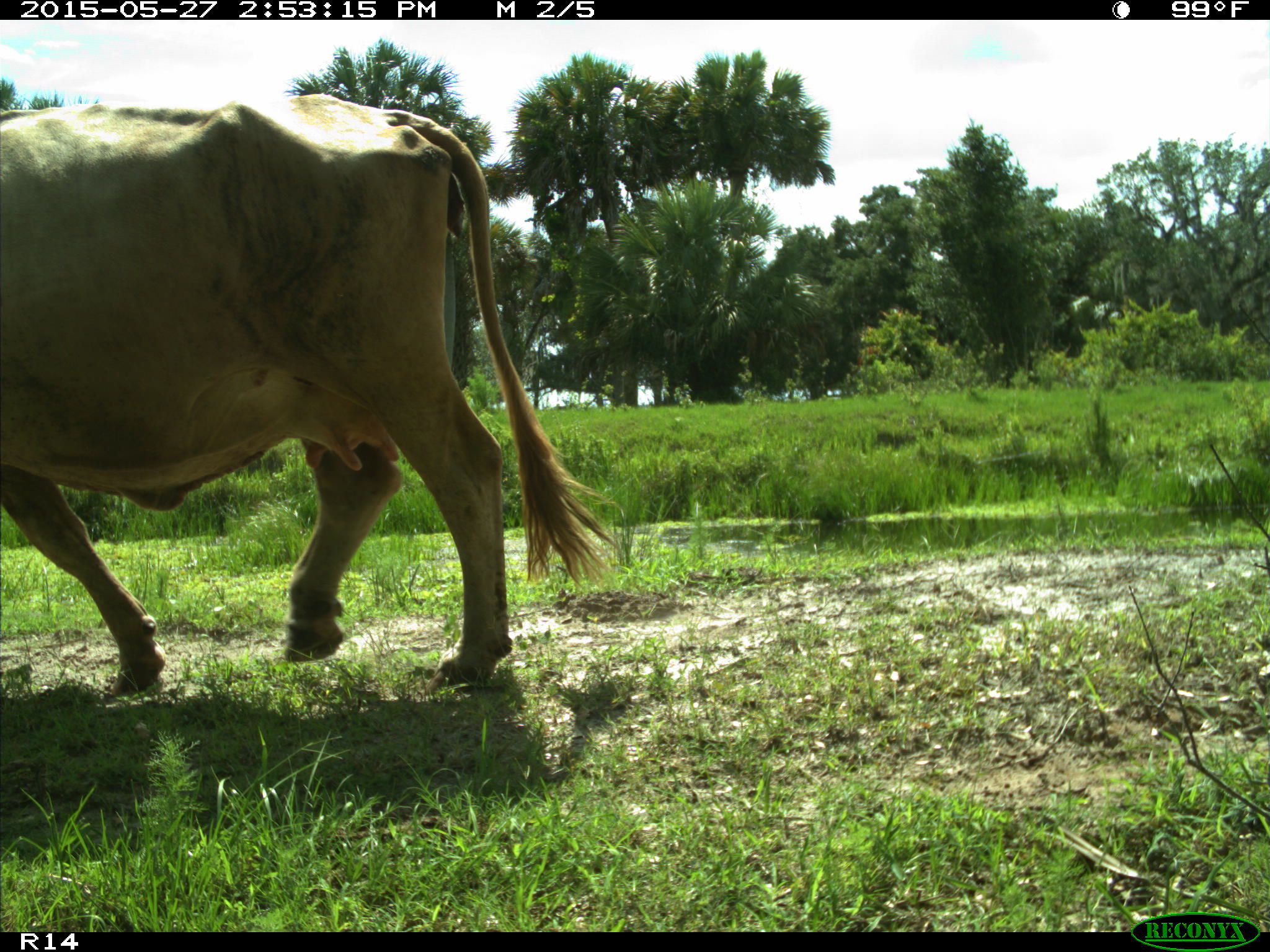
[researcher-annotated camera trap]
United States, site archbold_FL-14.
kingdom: Animalia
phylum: Chordata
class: Mammalia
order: Artiodactyla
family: Bovidae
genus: Bos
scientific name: Bos taurus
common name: domestic cow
Bos taurus (domestic cow).